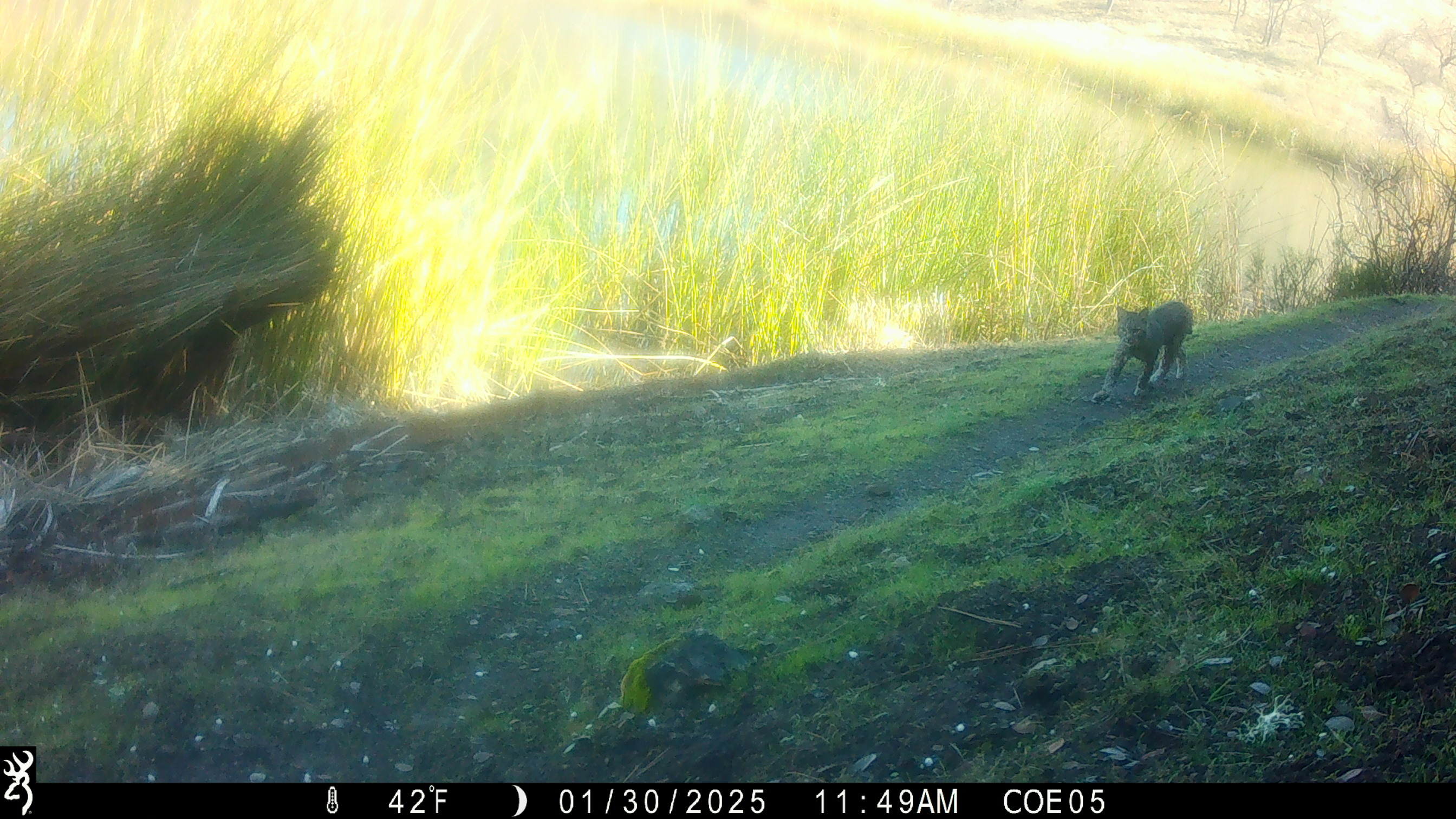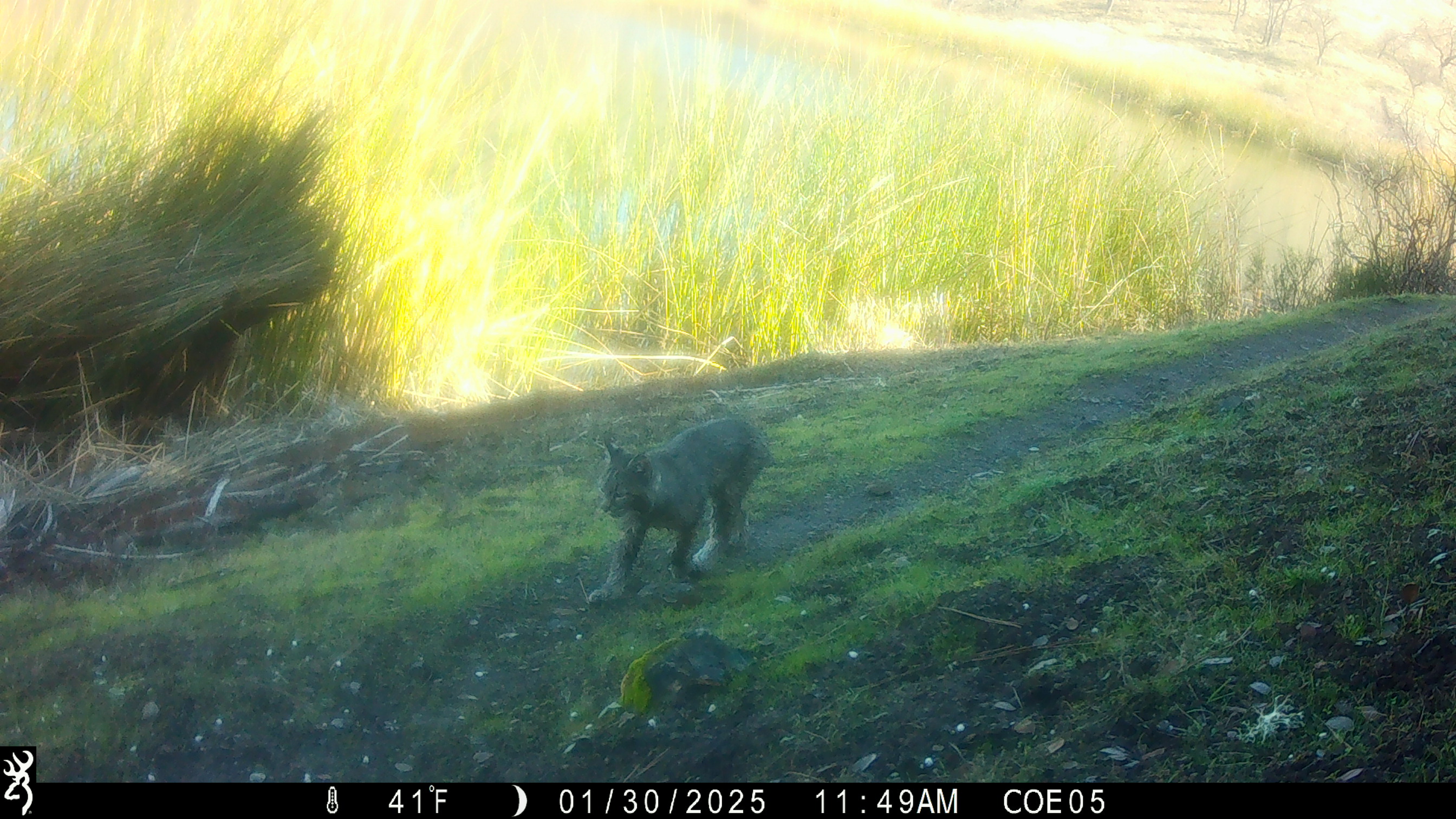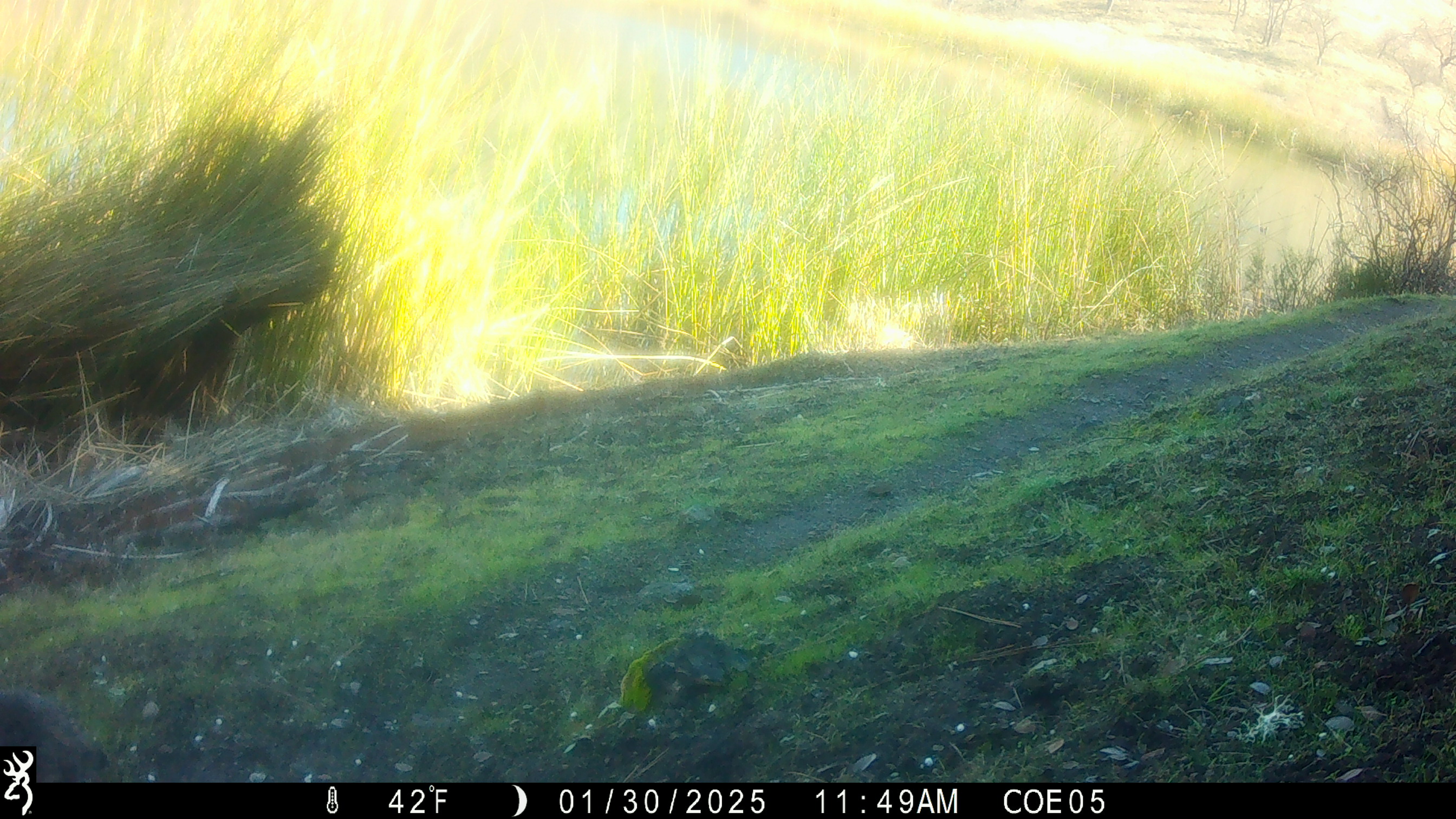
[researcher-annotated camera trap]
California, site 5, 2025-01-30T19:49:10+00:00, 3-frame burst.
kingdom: Animalia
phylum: Chordata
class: Mammalia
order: Carnivora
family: Felidae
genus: Lynx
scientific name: Lynx rufus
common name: bobcat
Bobcat (Lynx rufus).